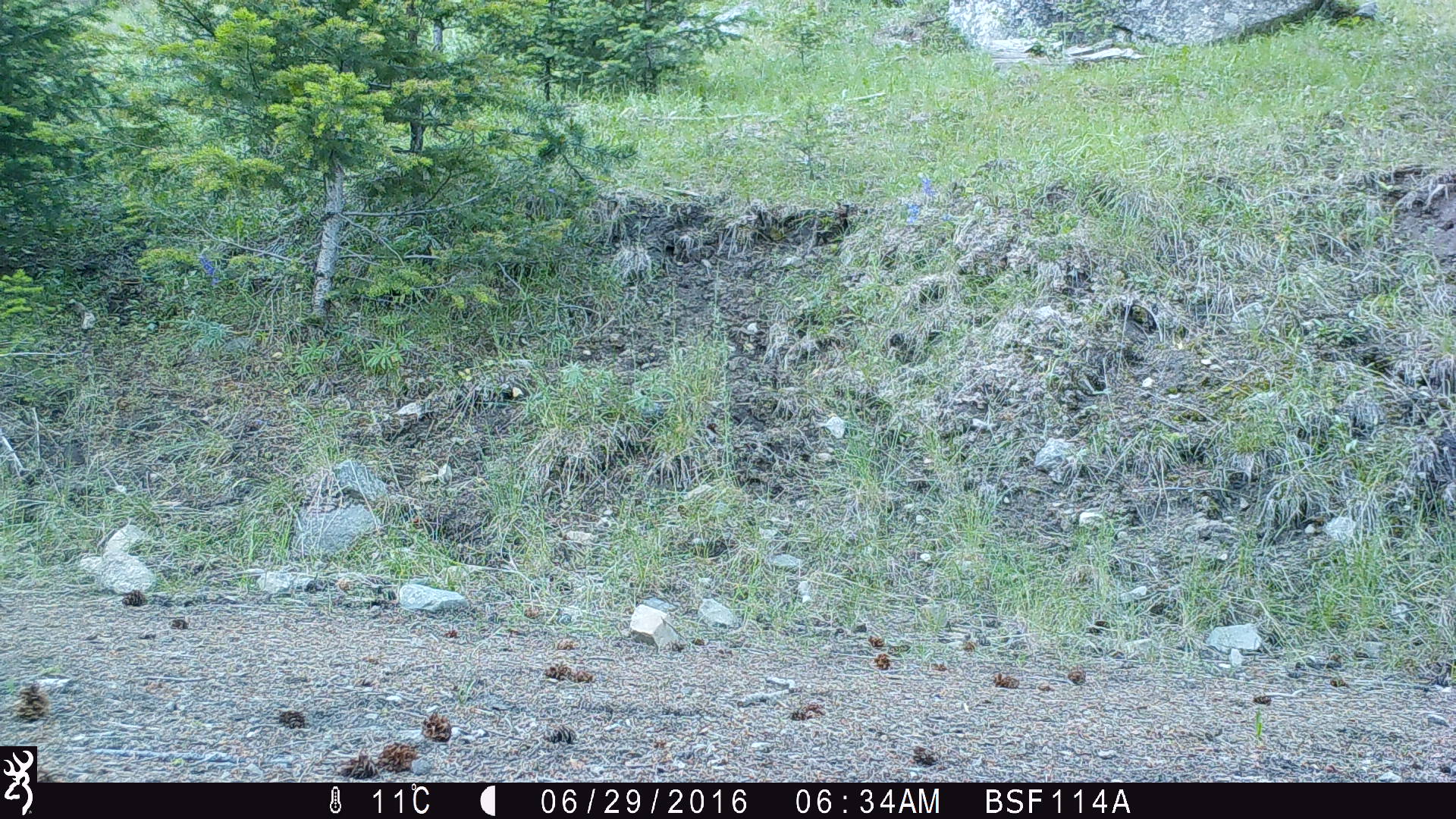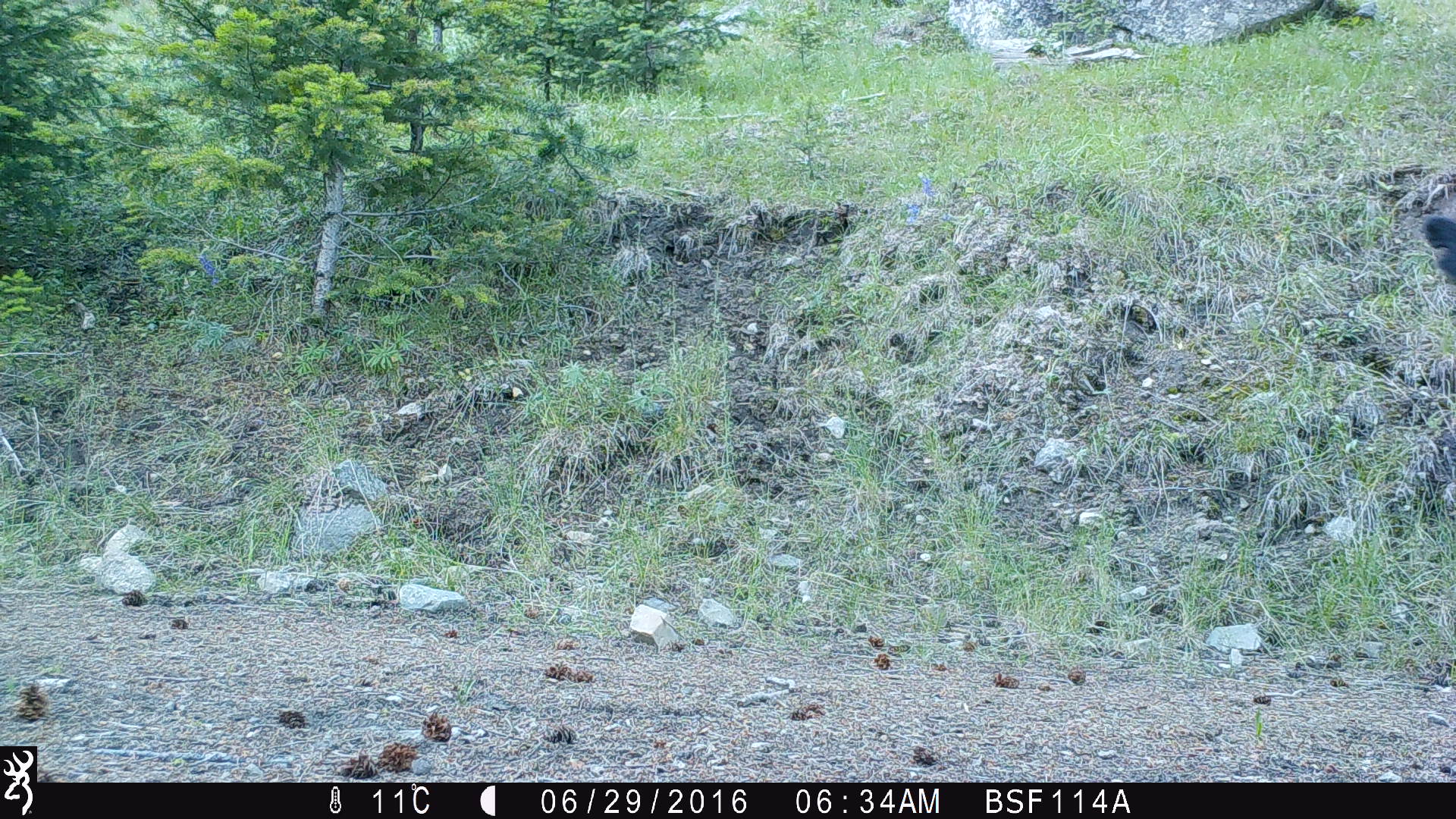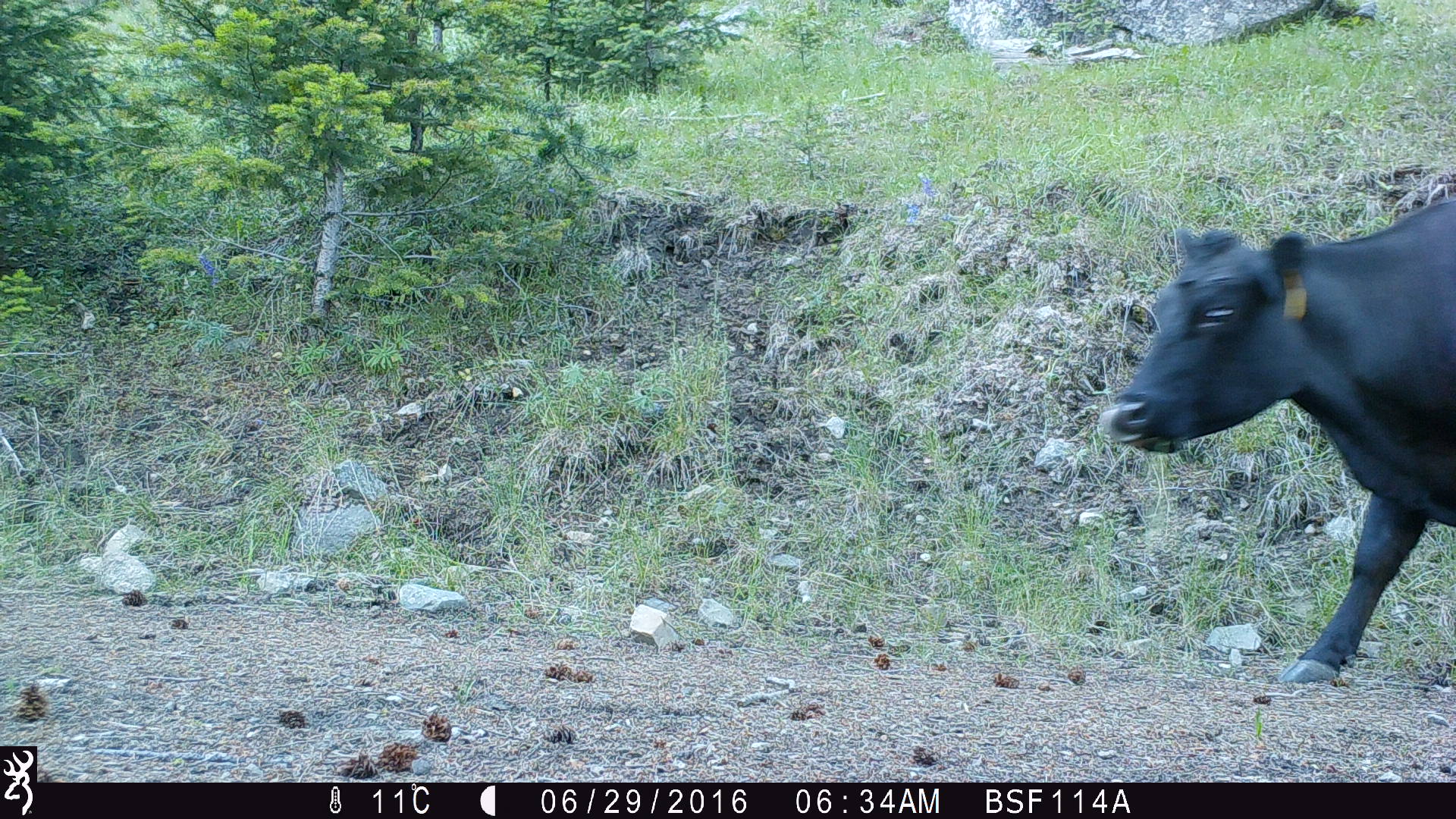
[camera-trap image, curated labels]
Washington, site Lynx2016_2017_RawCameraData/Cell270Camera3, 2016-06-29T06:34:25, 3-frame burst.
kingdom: Animalia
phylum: Chordata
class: Mammalia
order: Artiodactyla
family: Bovidae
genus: Bos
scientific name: Bos taurus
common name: domestic cattle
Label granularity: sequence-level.